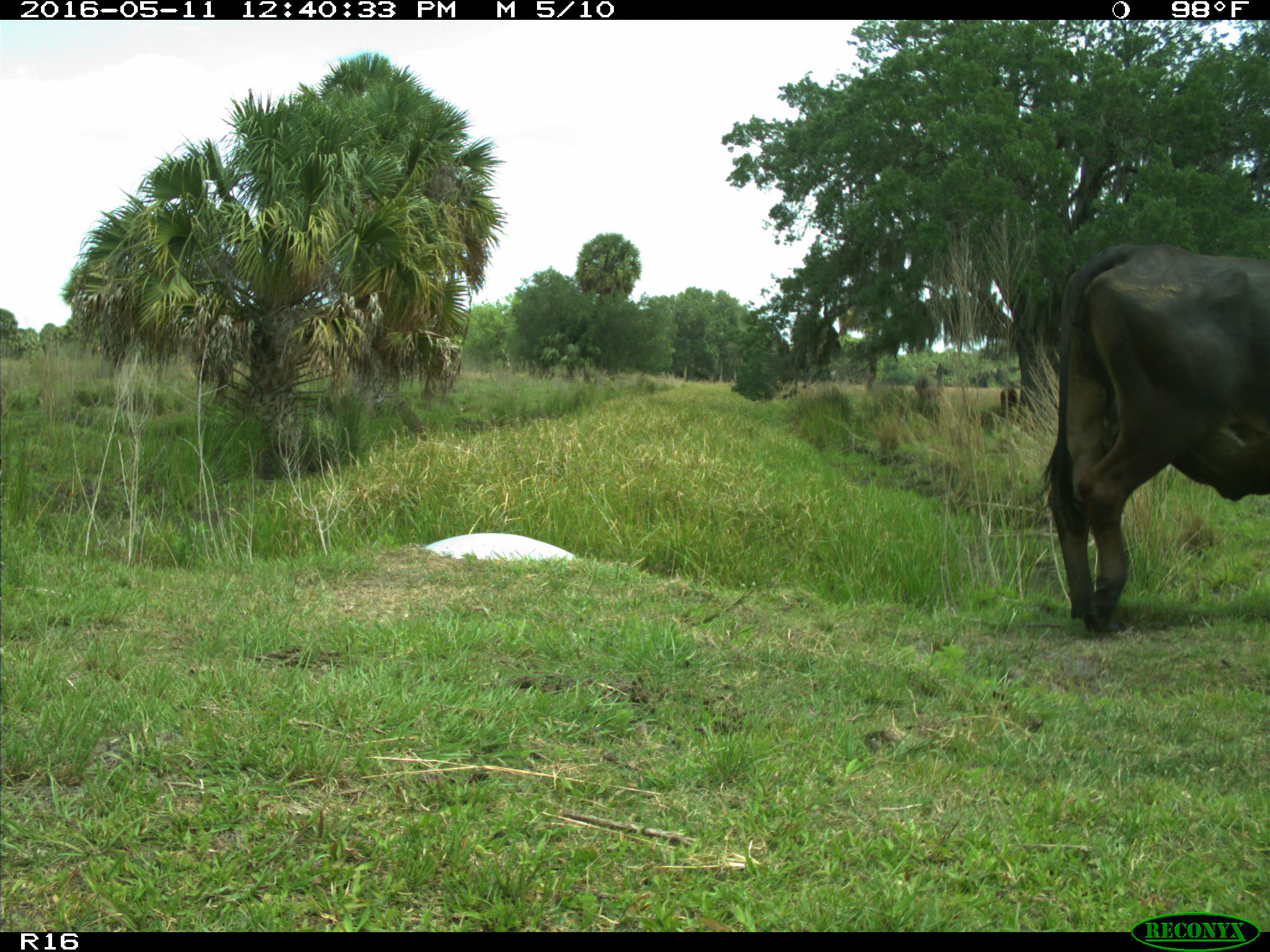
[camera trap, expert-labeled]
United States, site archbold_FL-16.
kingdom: Animalia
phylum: Chordata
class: Mammalia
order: Artiodactyla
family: Bovidae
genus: Bos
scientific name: Bos taurus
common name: domestic cow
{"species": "Bos taurus (domestic cow)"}